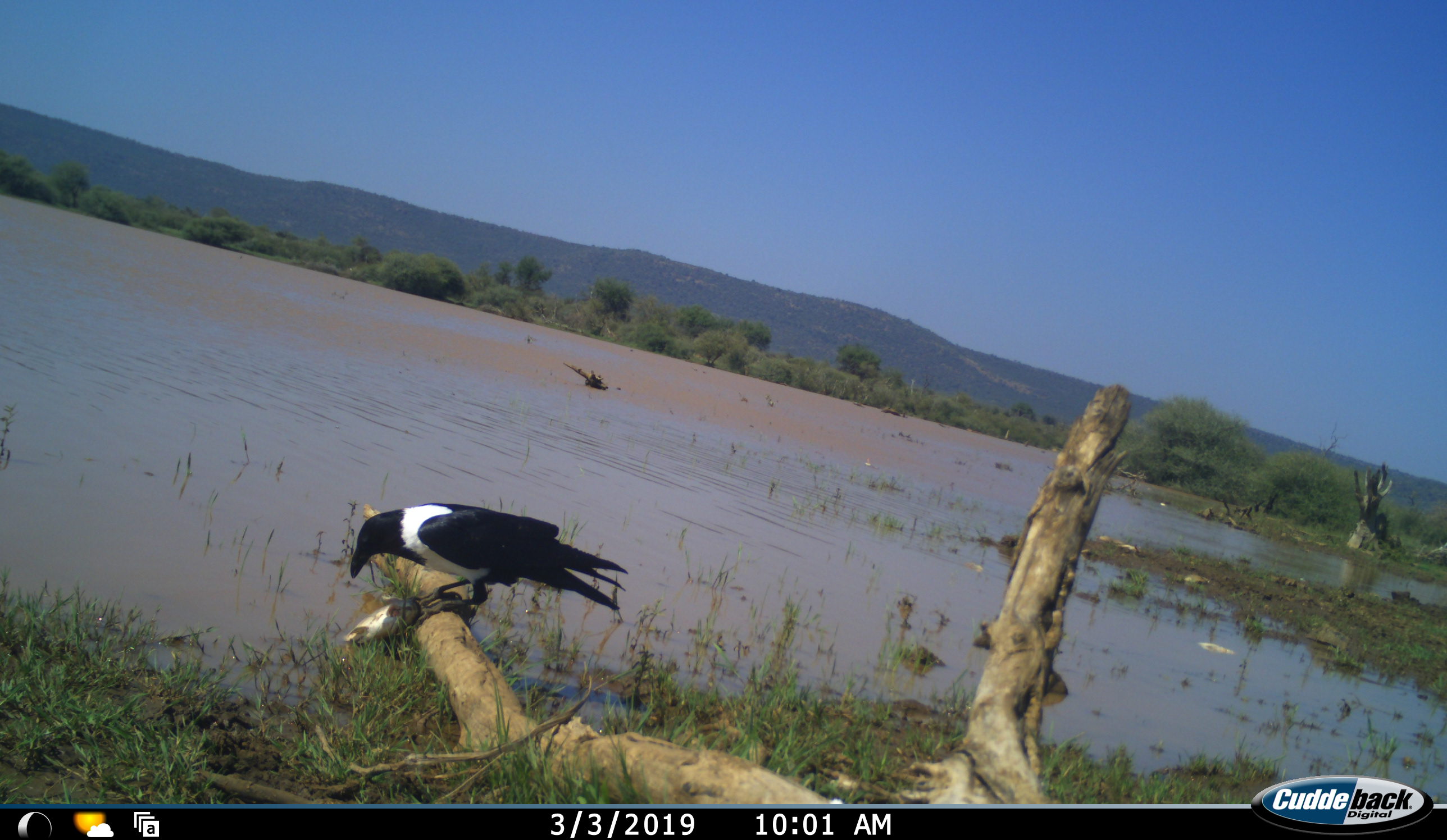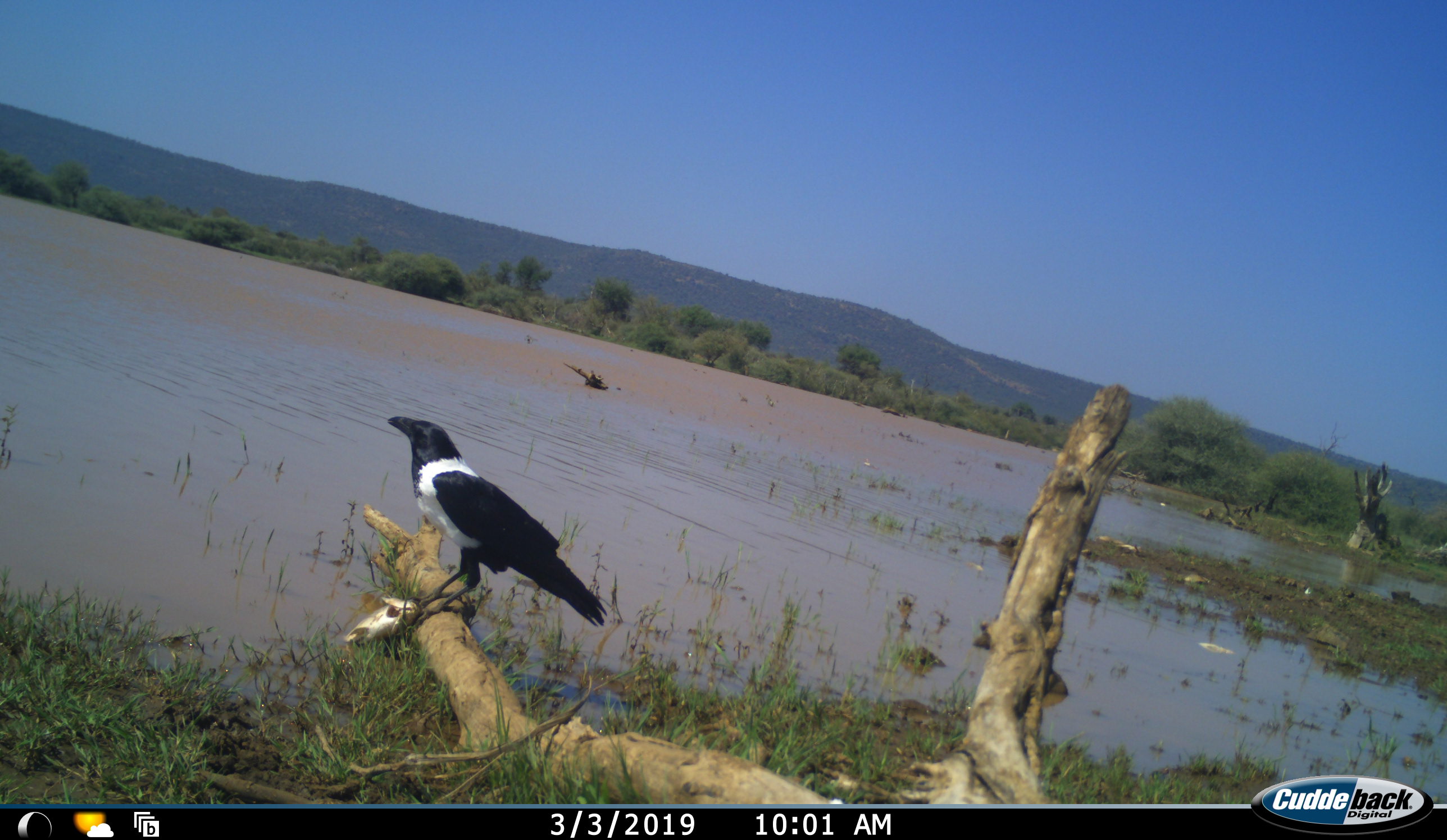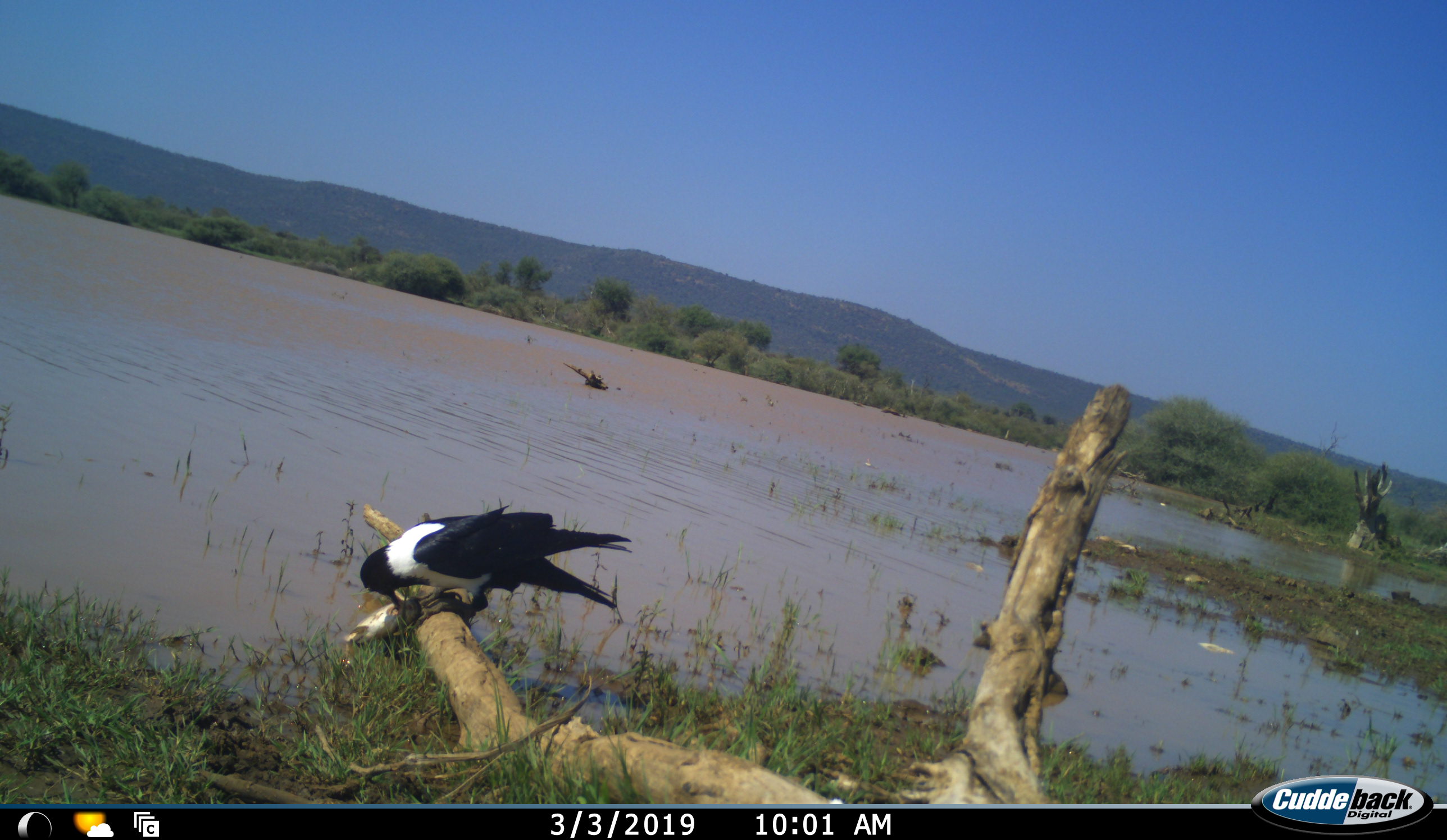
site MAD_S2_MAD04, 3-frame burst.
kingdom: Animalia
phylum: Chordata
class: Aves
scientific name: Aves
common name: bird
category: birdother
Birdother (bird) (Aves), count 1. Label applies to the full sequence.